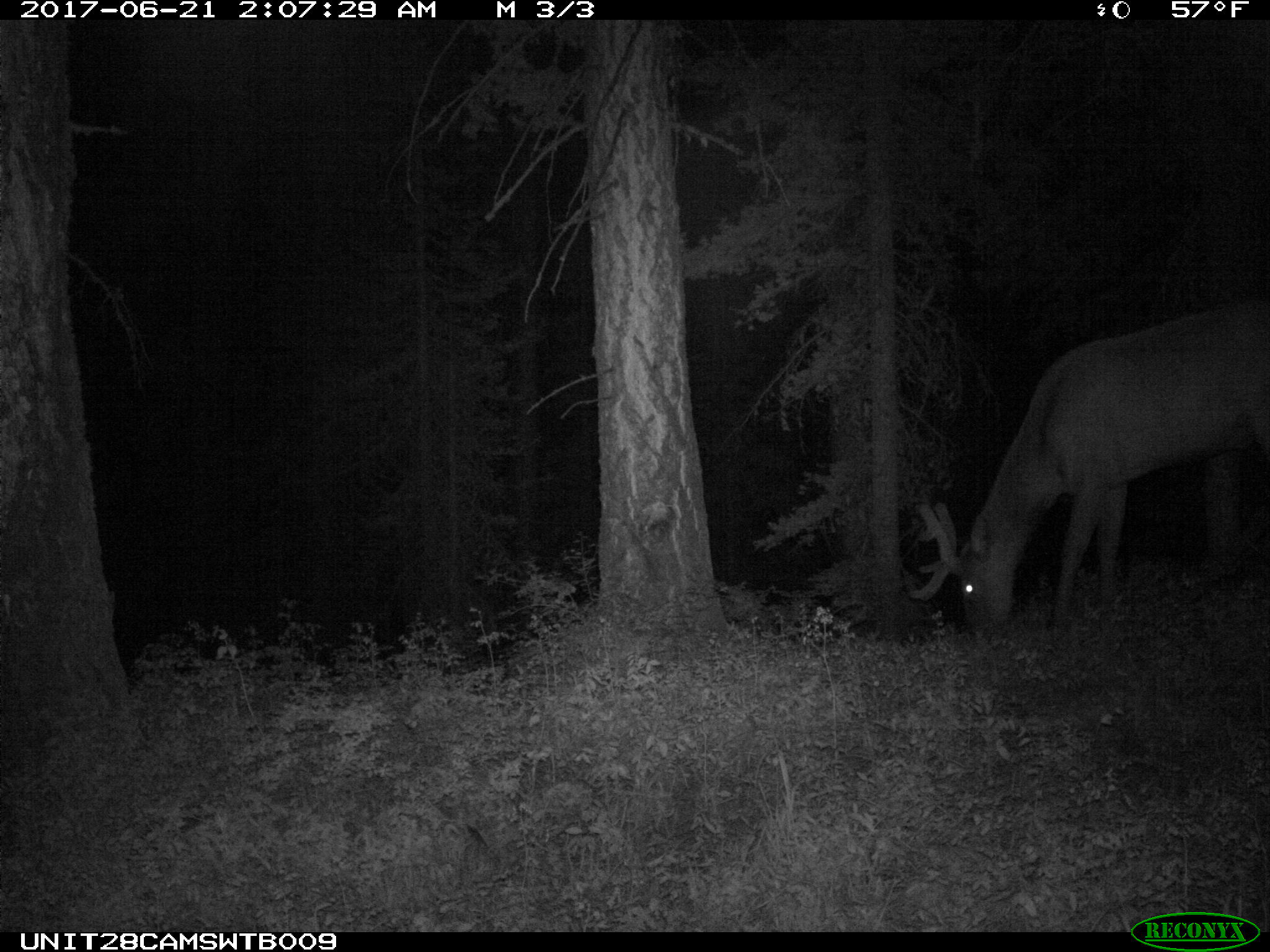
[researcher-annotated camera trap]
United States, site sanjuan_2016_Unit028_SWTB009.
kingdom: Animalia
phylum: Chordata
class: Mammalia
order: Artiodactyla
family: Cervidae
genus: Cervus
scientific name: Cervus elaphus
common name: red deer